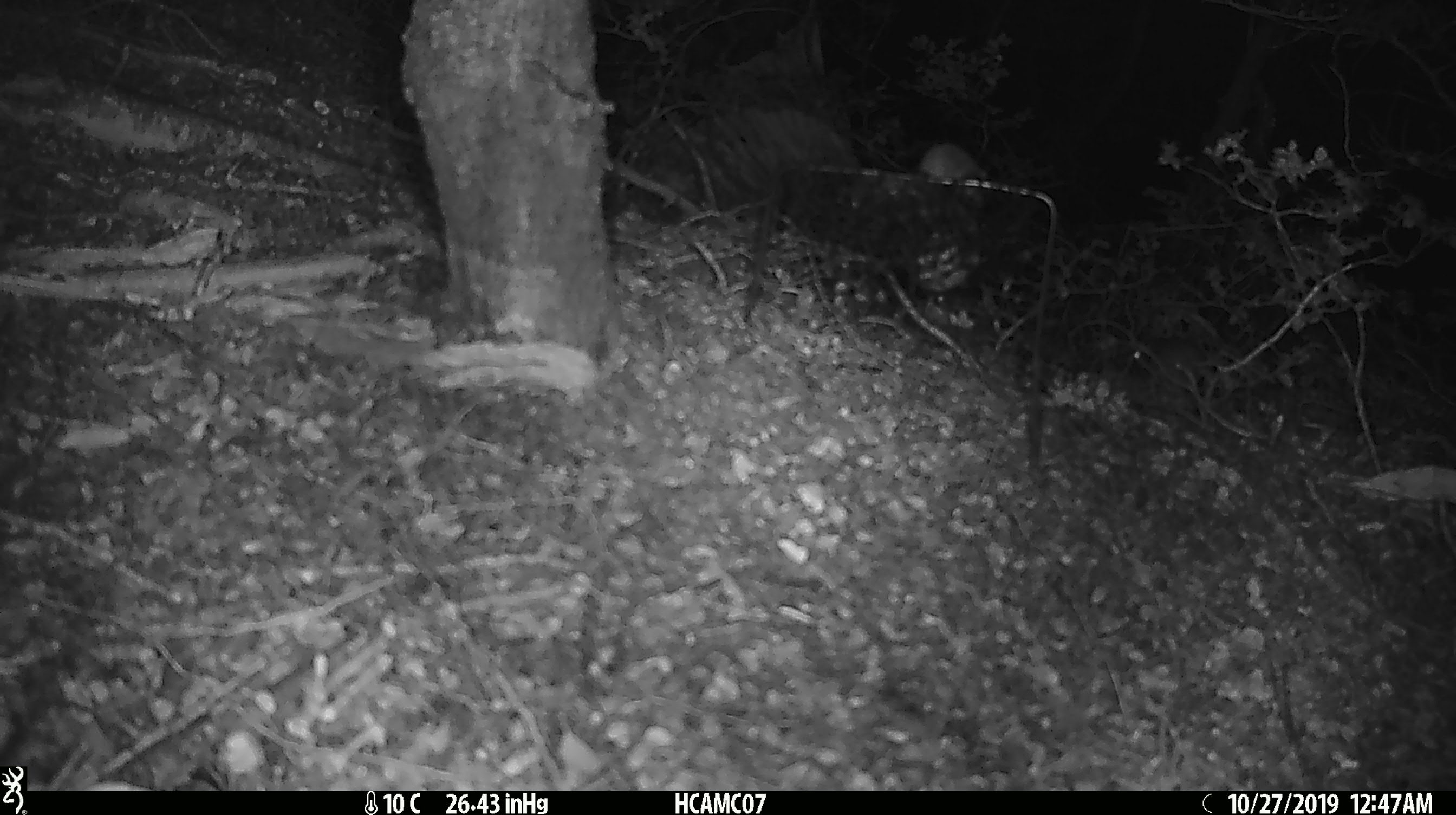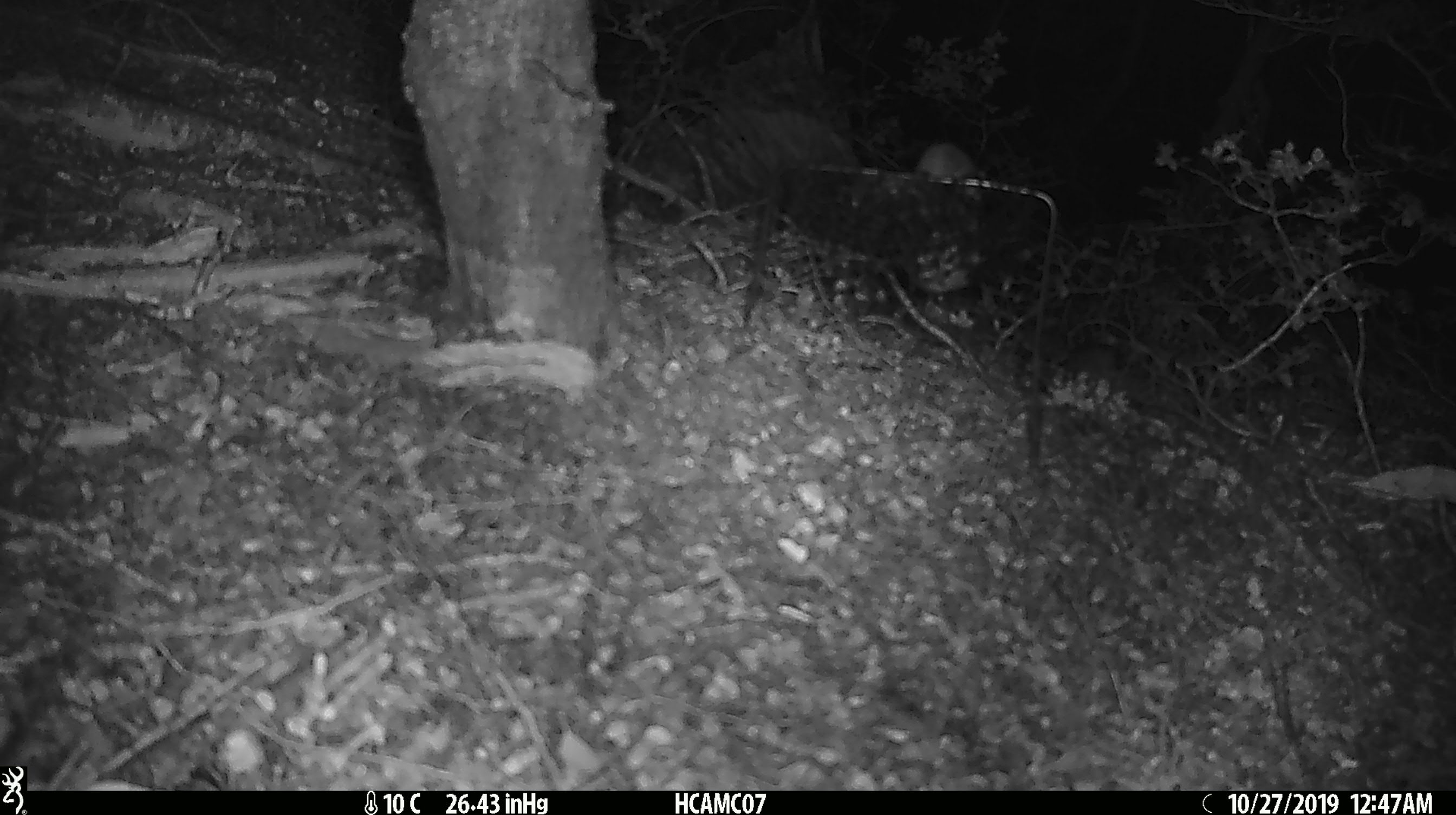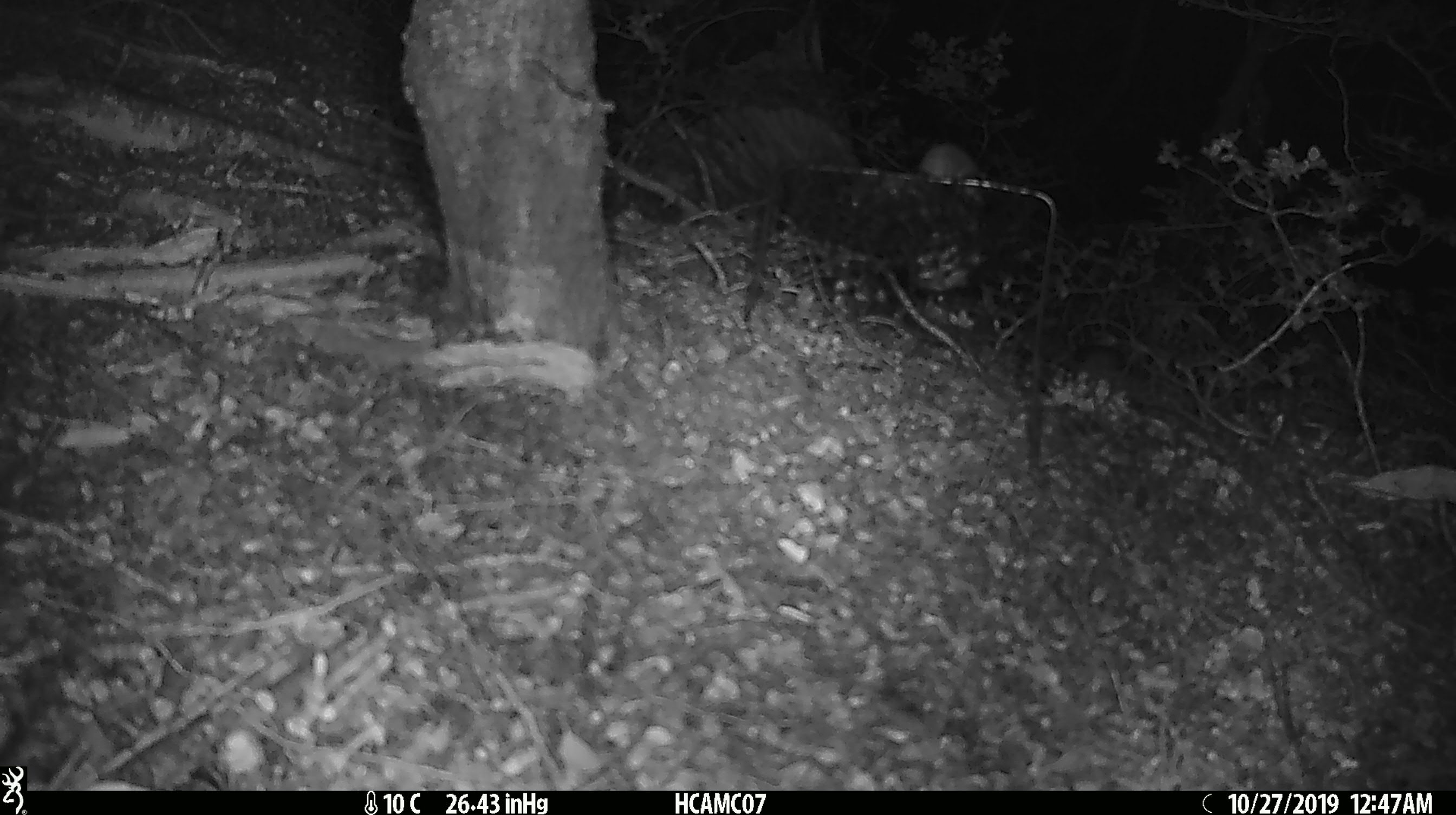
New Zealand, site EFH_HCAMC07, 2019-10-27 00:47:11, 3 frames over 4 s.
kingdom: Animalia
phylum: Chordata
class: Mammalia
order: Rodentia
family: Muridae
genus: Mus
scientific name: Mus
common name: mouse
Mouse (Mus).